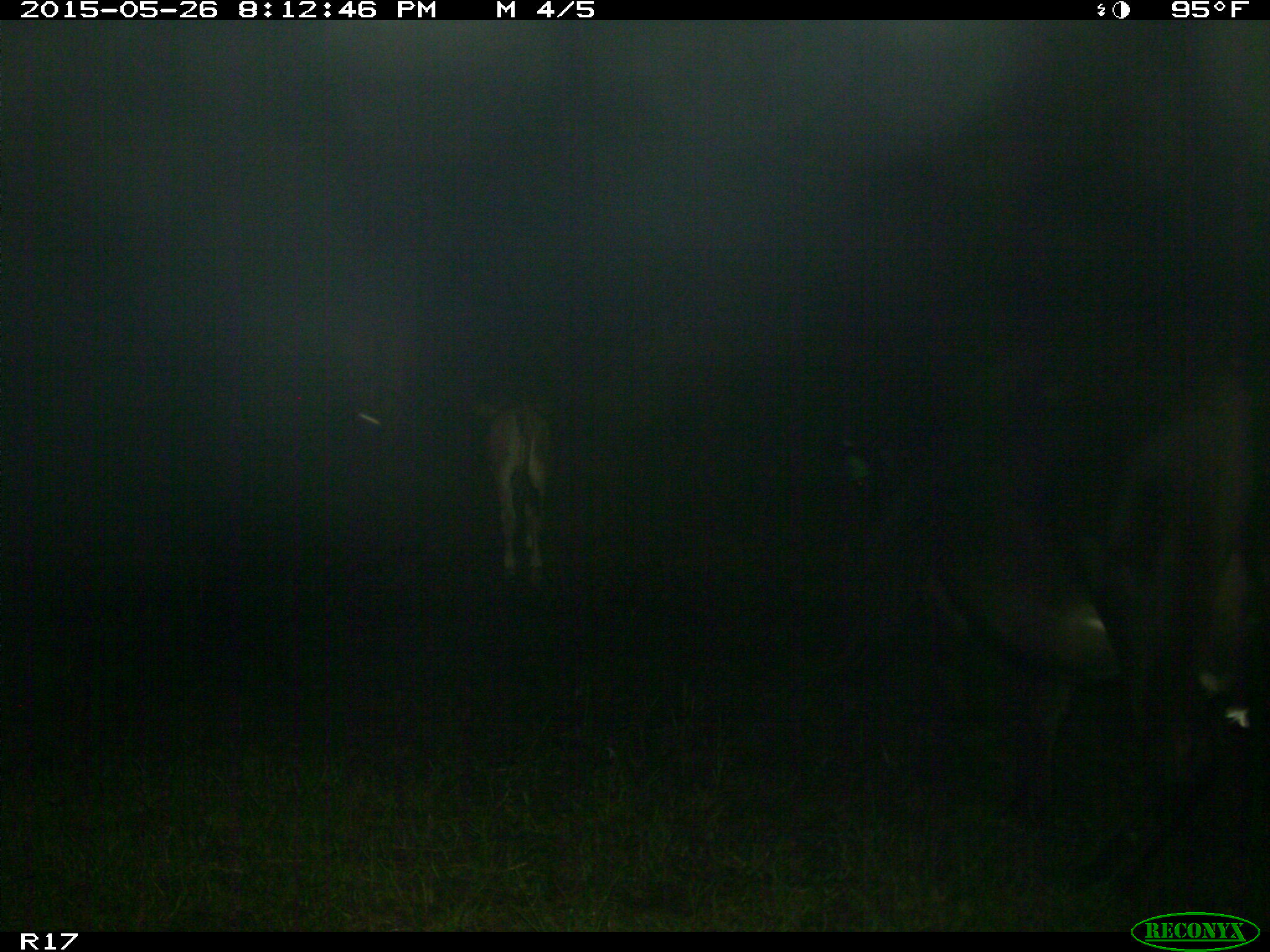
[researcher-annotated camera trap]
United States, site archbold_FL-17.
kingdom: Animalia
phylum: Chordata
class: Mammalia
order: Artiodactyla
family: Bovidae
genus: Bos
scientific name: Bos taurus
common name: domestic cow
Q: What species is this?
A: Bos taurus (domestic cow).